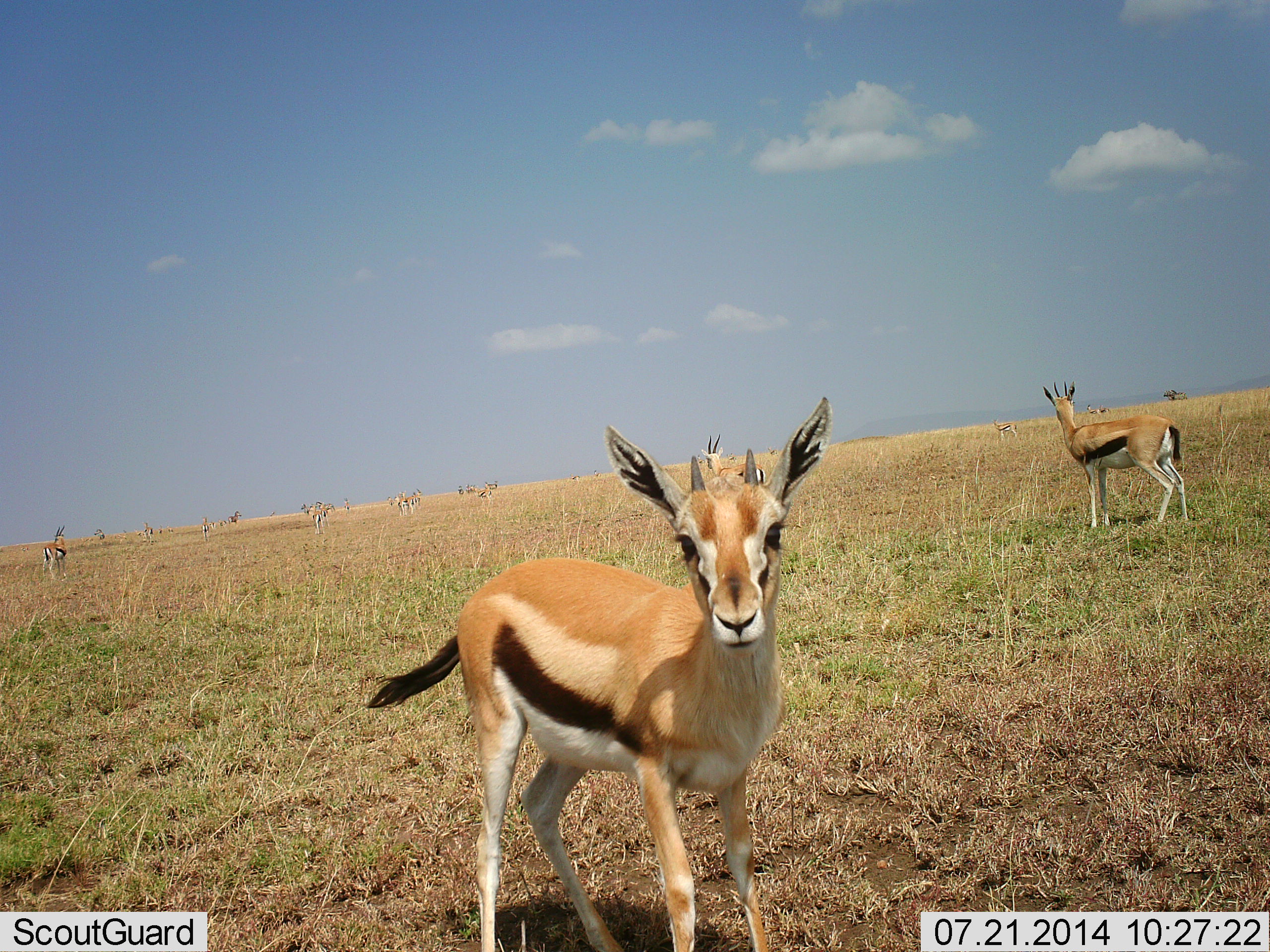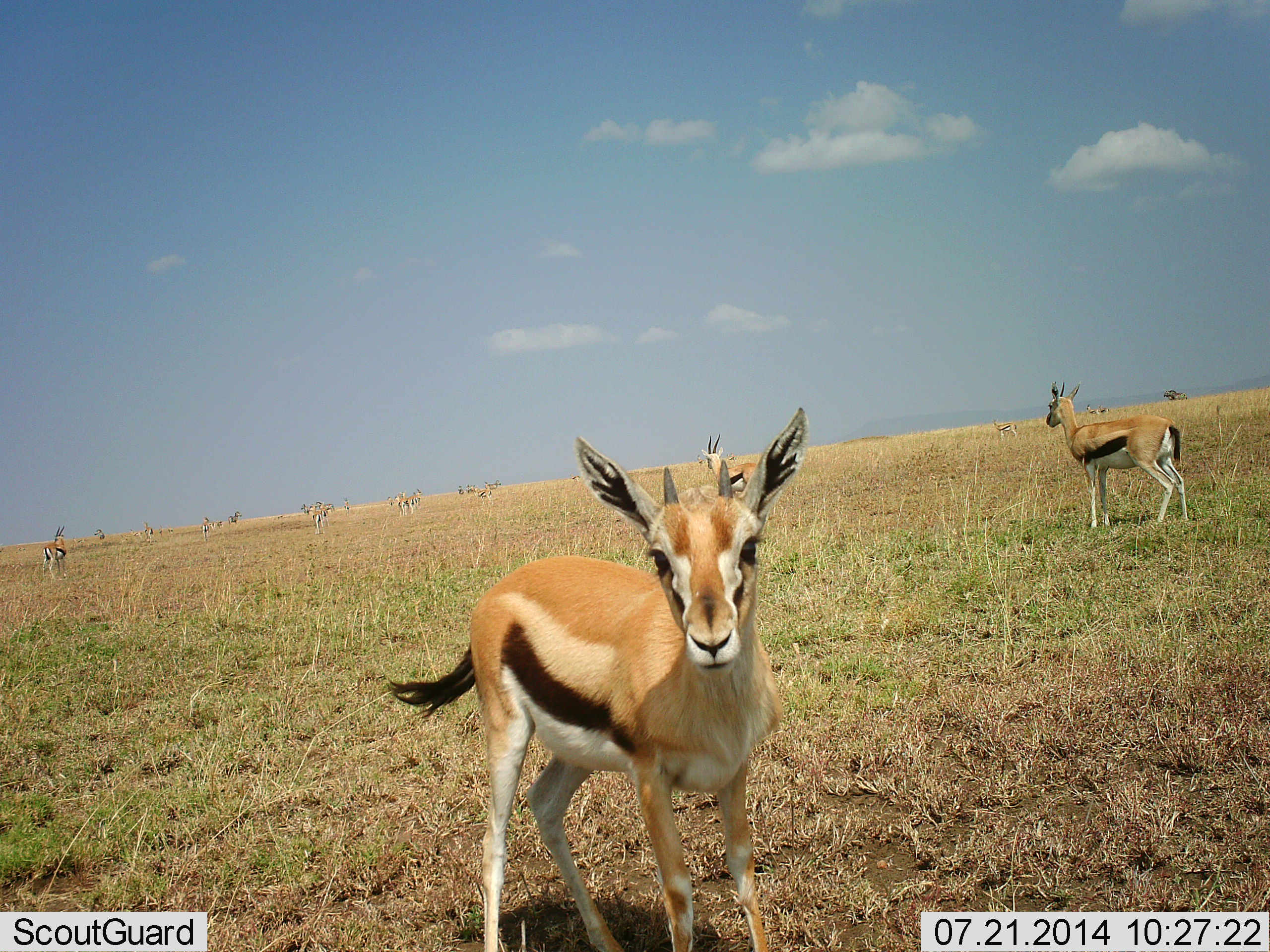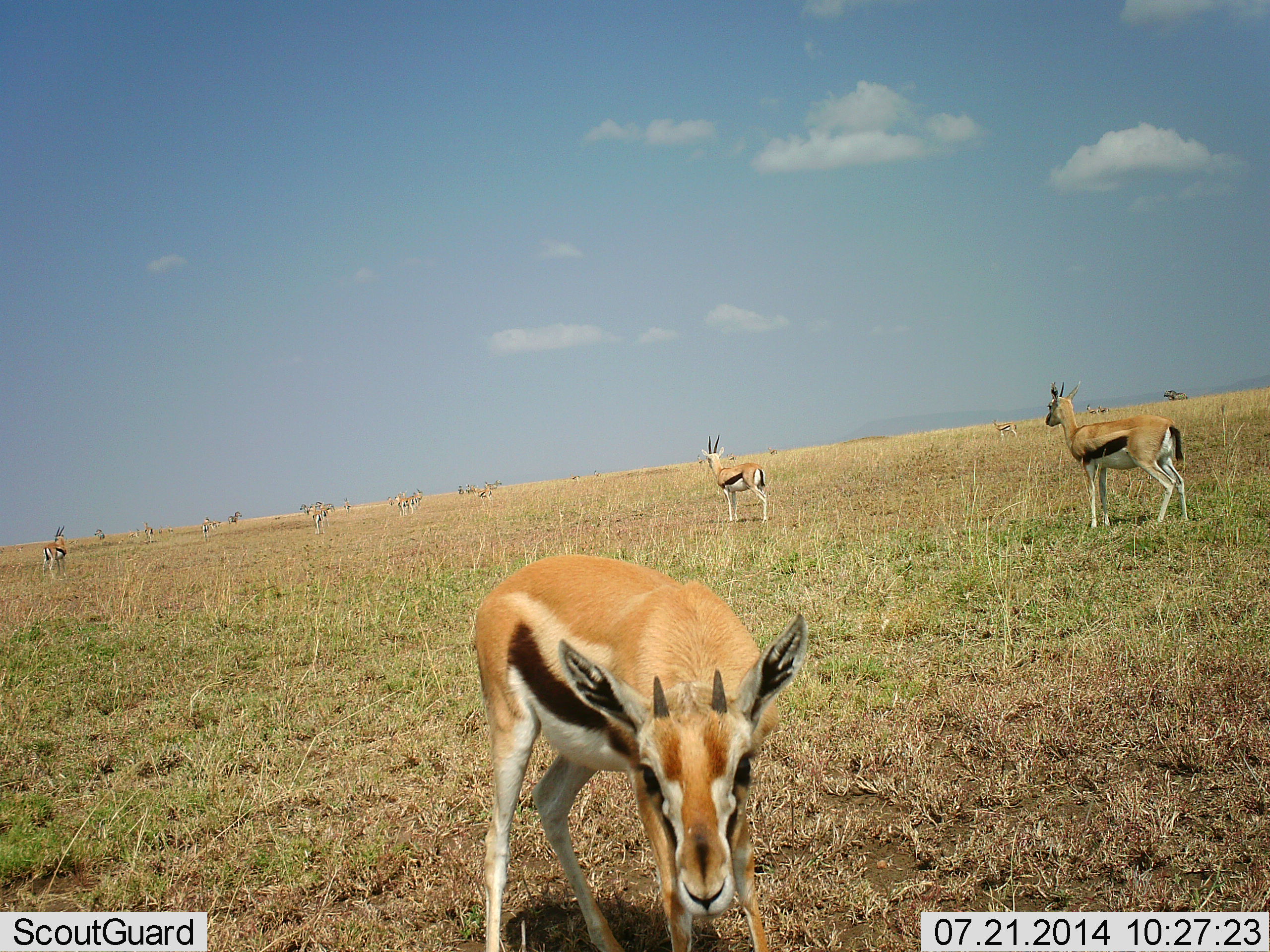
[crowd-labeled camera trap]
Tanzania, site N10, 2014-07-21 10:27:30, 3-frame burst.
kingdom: Animalia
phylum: Chordata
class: Mammalia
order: Artiodactyla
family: Bovidae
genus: Eudorcas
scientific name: Eudorcas thomsonii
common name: thomson's gazelle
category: gazellethomsons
Gazellethomsons (thomson's gazelle) (Eudorcas thomsonii), count 11-50. Behavior (volunteer vote fractions): standing 80%, resting 0%, moving 20%, interacting 0%. Young present (vote fraction): 0%. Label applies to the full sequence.